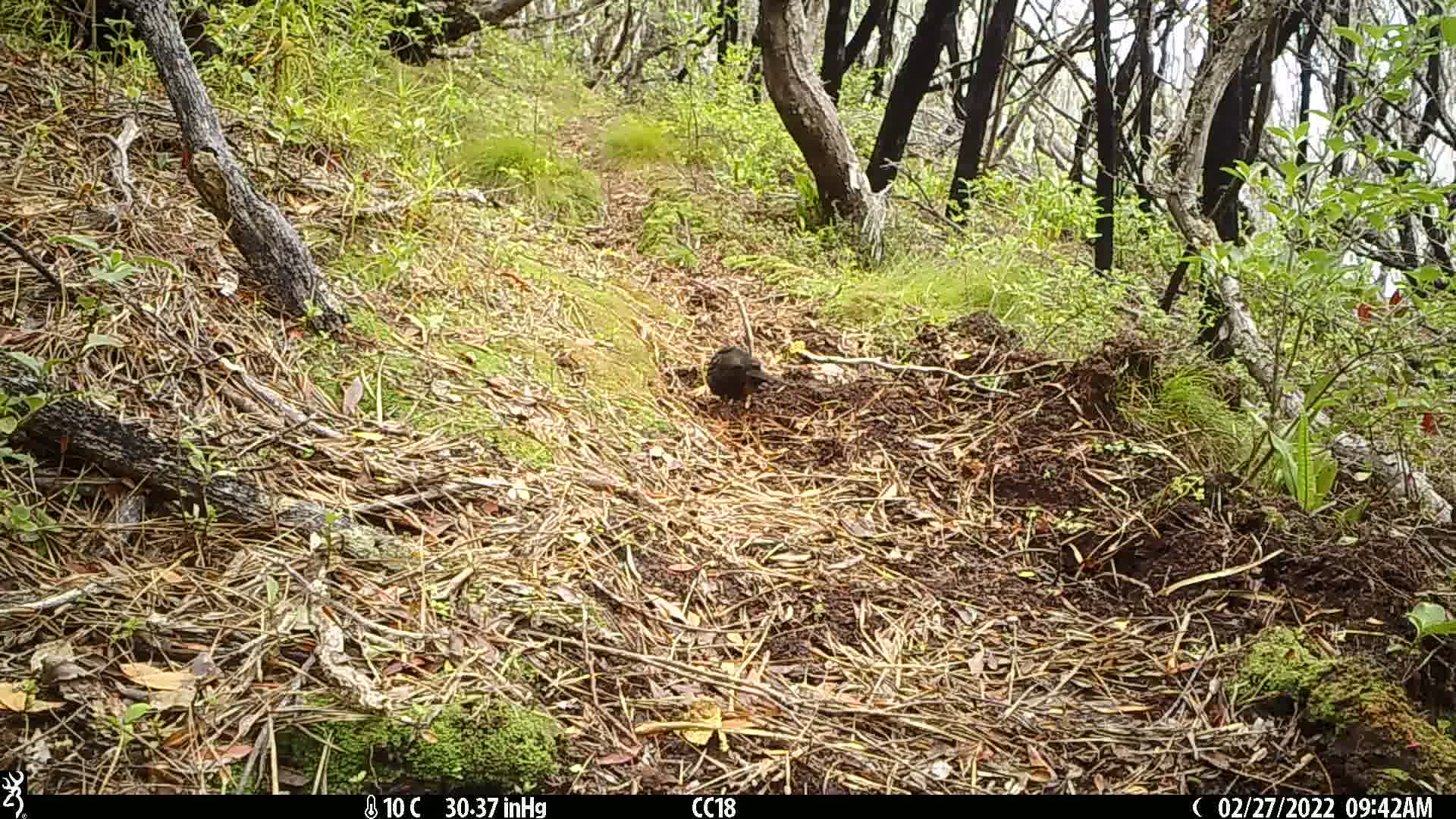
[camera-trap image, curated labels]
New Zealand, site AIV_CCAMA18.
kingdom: Animalia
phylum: Chordata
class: Aves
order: Passeriformes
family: Turdidae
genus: Turdus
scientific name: Turdus merula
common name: eurasian blackbird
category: blackbird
Blackbird (eurasian blackbird) (Turdus merula).